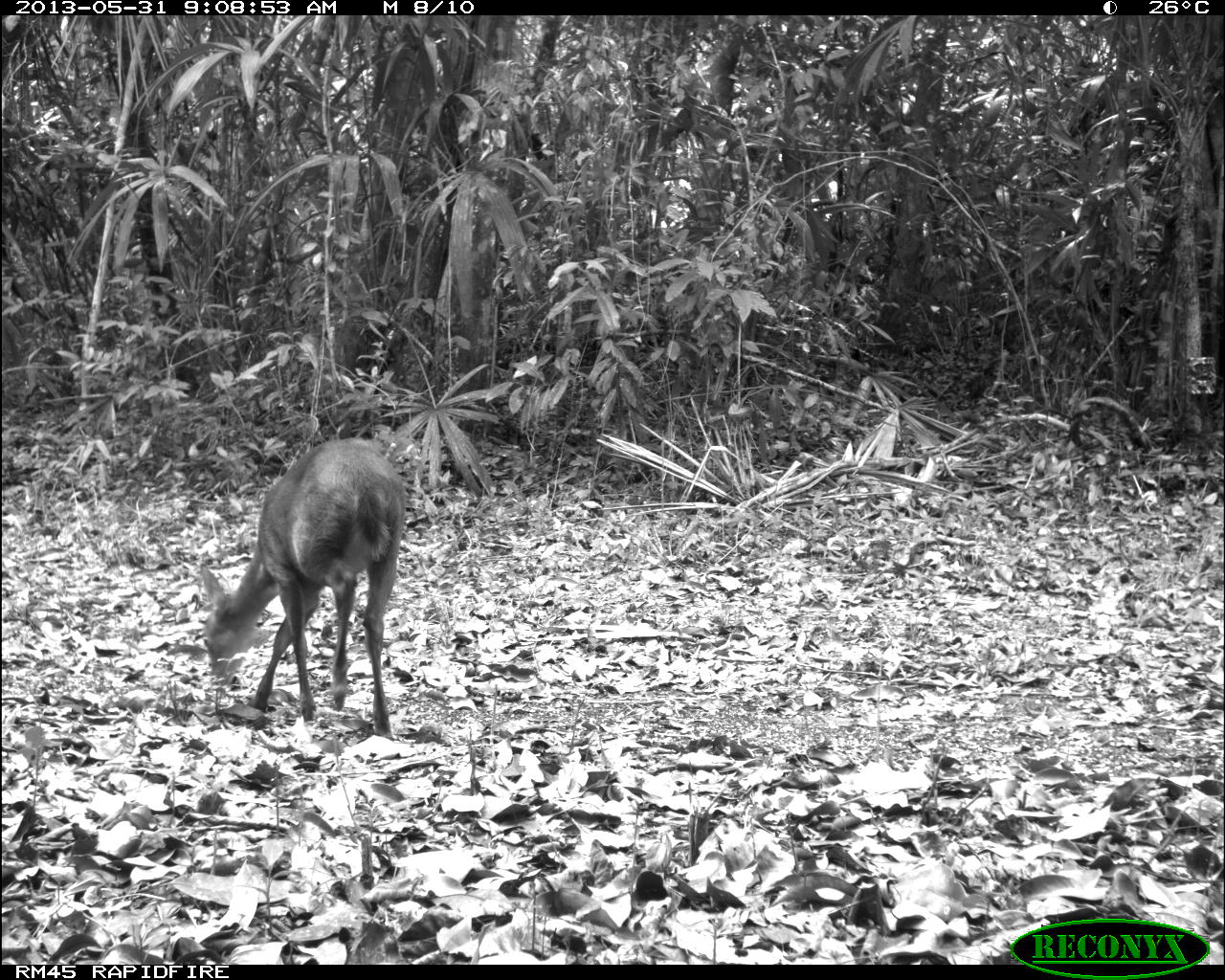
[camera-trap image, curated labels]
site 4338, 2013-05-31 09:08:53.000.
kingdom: Animalia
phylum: Chordata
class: Mammalia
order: Artiodactyla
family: Cervidae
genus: Mazama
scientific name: Mazama temama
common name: central american red brocket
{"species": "Mazama temama (central american red brocket)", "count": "1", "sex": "female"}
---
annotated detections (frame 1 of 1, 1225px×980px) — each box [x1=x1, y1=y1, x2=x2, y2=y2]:
mazama temama: [x1=197, y1=437, x2=408, y2=738]